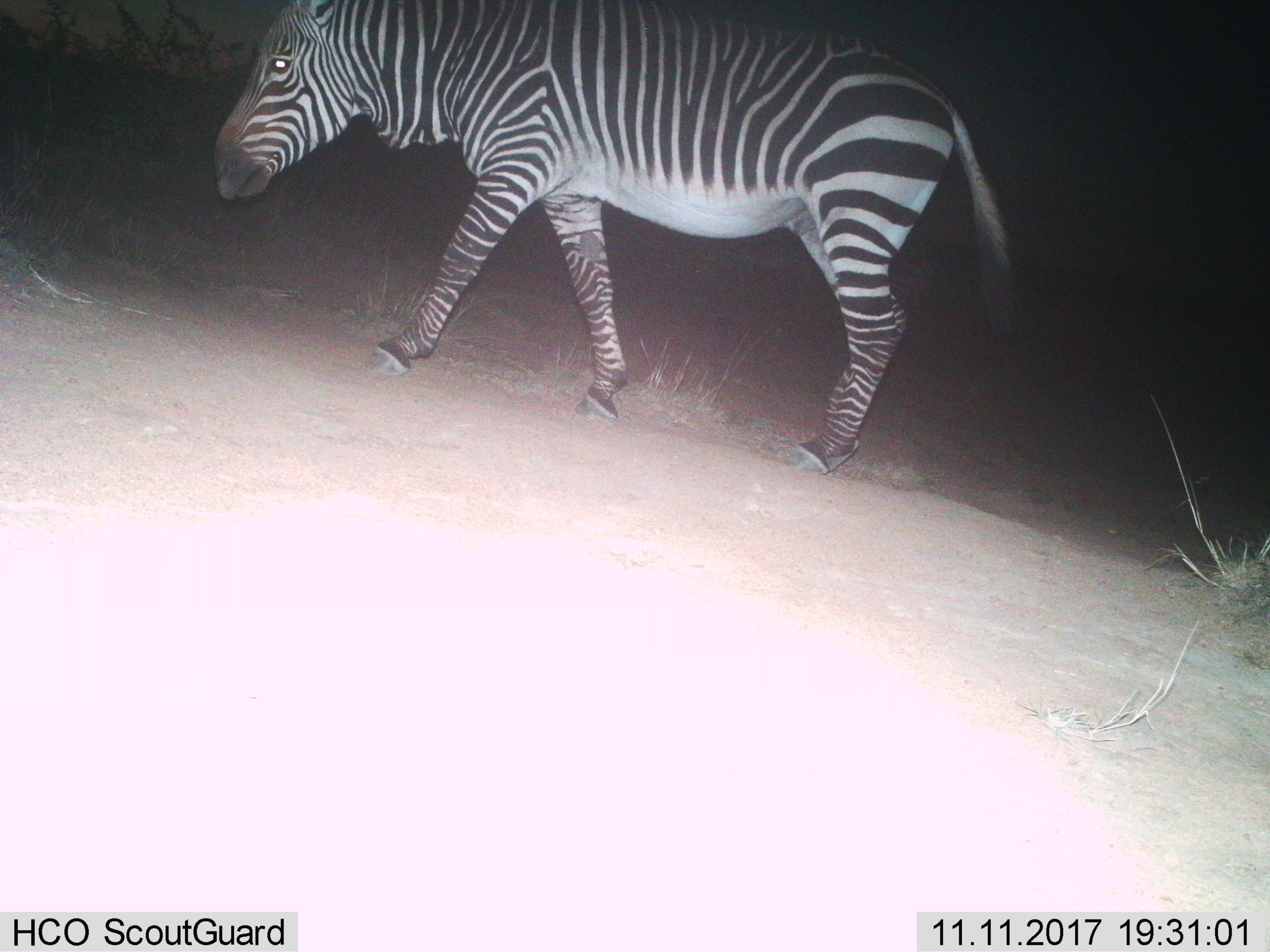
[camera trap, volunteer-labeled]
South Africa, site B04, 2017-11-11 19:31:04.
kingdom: Animalia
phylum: Chordata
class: Mammalia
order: Perissodactyla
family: Equidae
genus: Equus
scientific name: Equus zebra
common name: mountain zebra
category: zebramountain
Zebramountain (mountain zebra) (Equus zebra), count 1. Behavior (volunteer vote fractions): standing 0%, resting 0%, moving 100%, interacting 0%. Young present (vote fraction): 0%. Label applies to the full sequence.